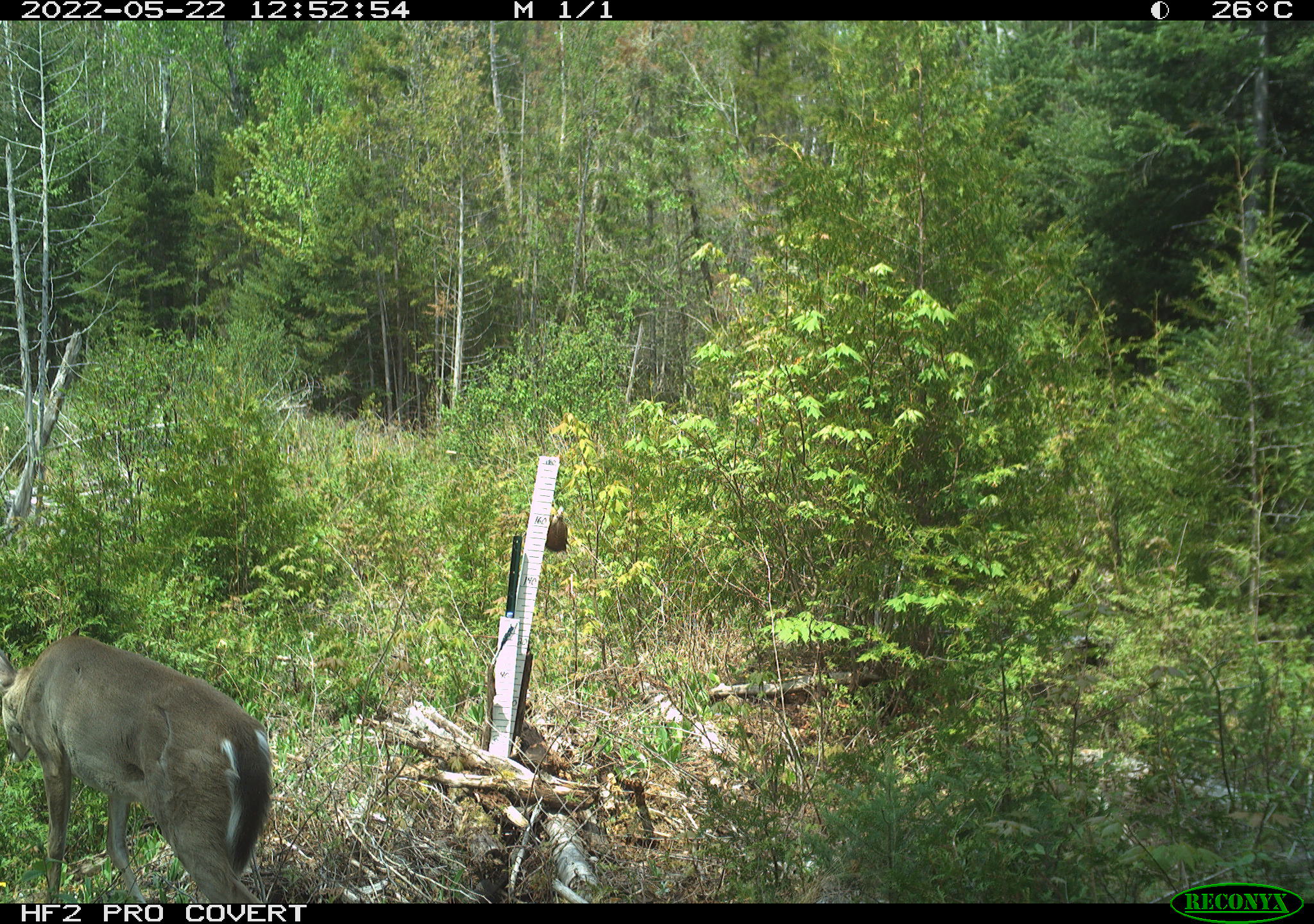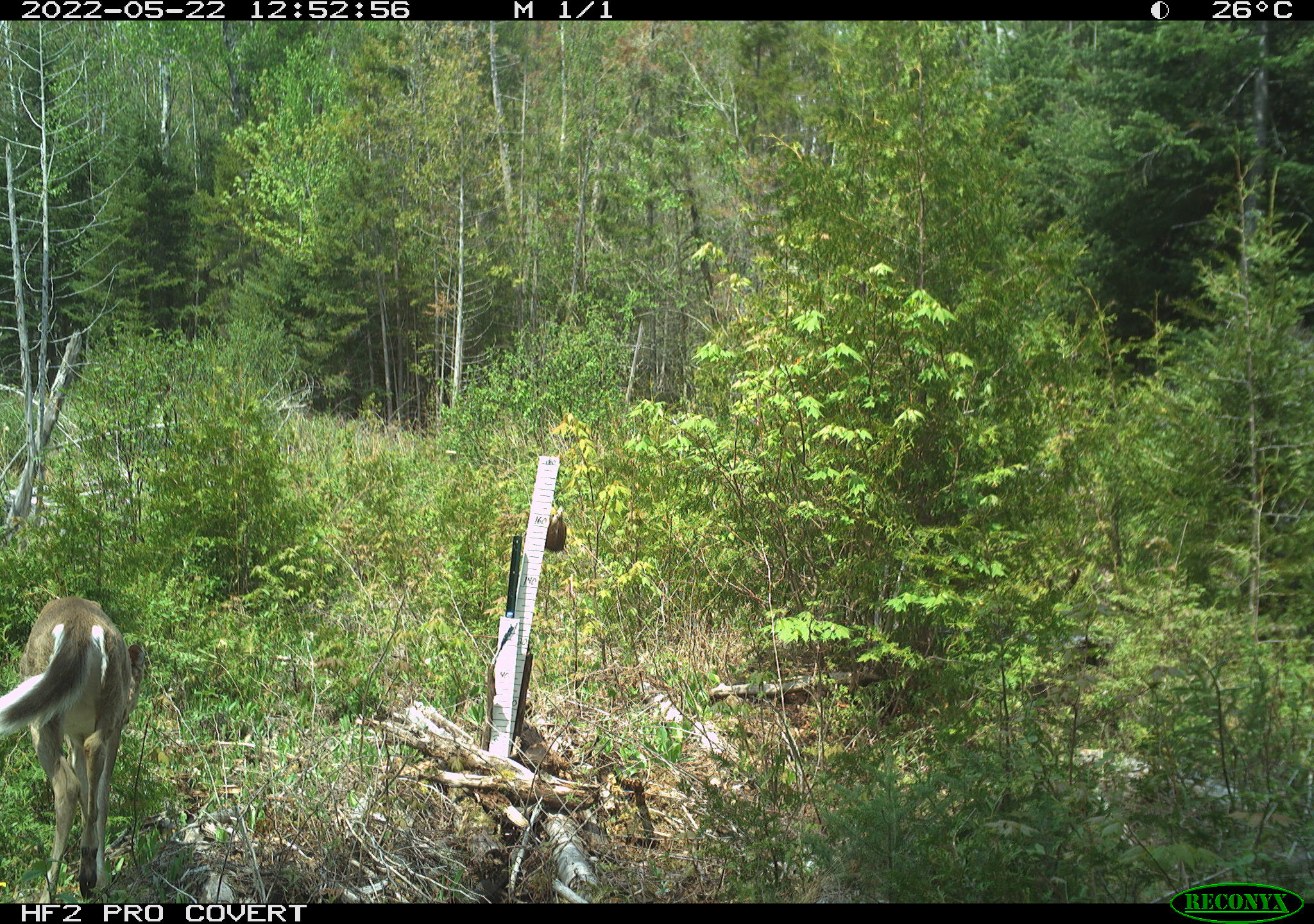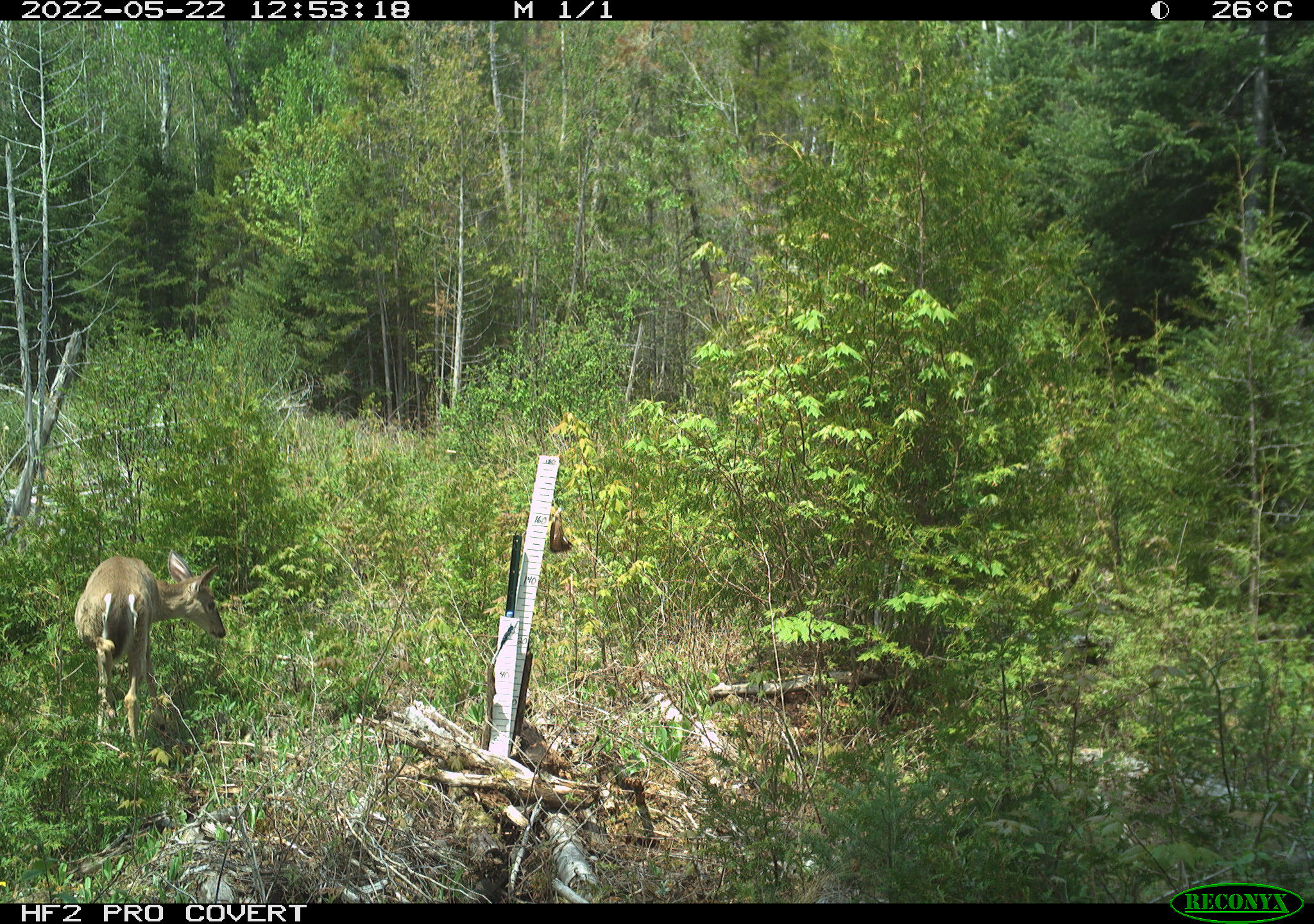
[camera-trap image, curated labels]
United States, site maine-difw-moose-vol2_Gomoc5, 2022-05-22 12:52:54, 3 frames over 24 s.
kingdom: Animalia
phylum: Chordata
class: Mammalia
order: Artiodactyla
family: Cervidae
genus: Odocoileus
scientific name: Odocoileus virginianus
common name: white-tailed deer